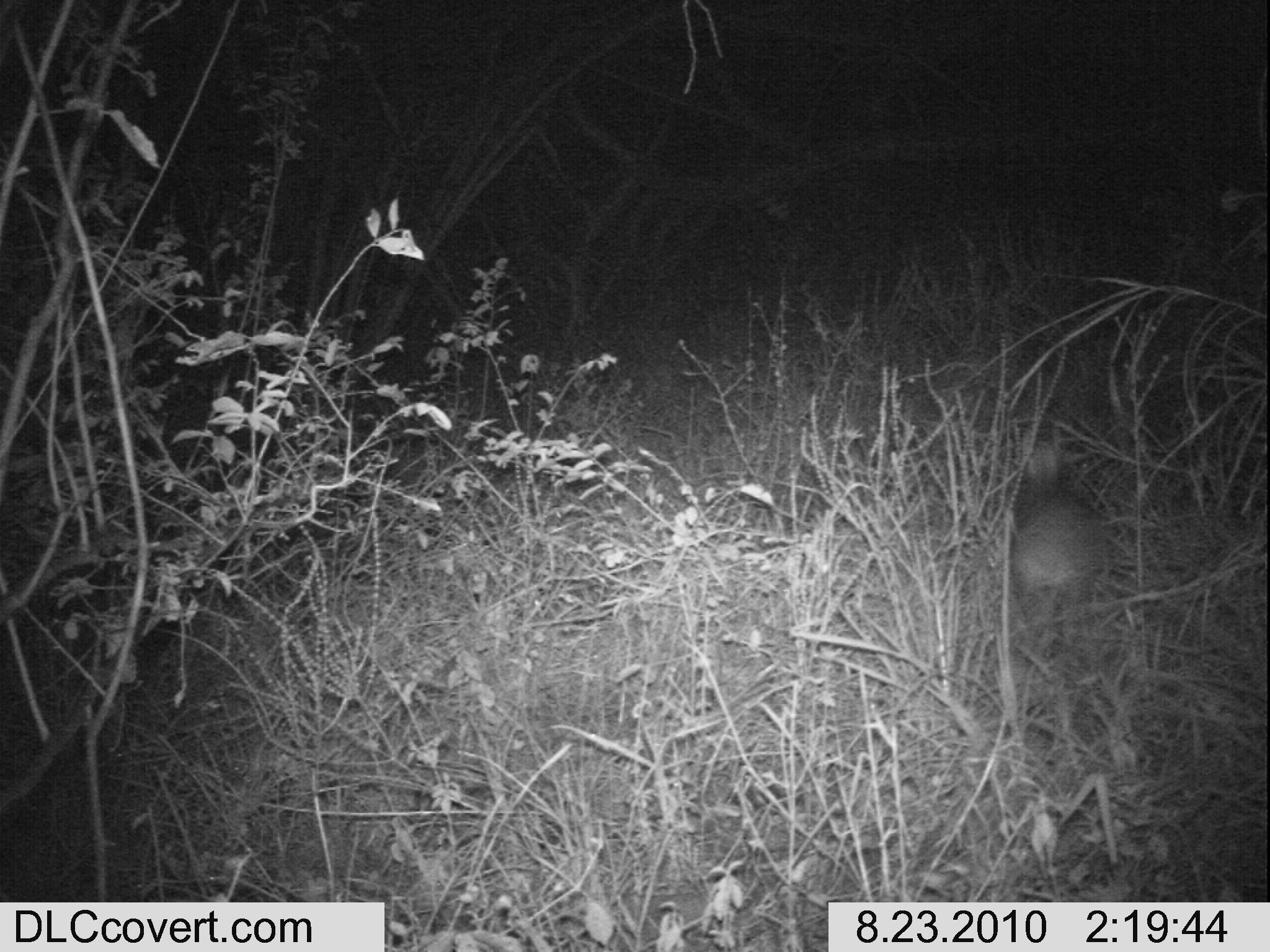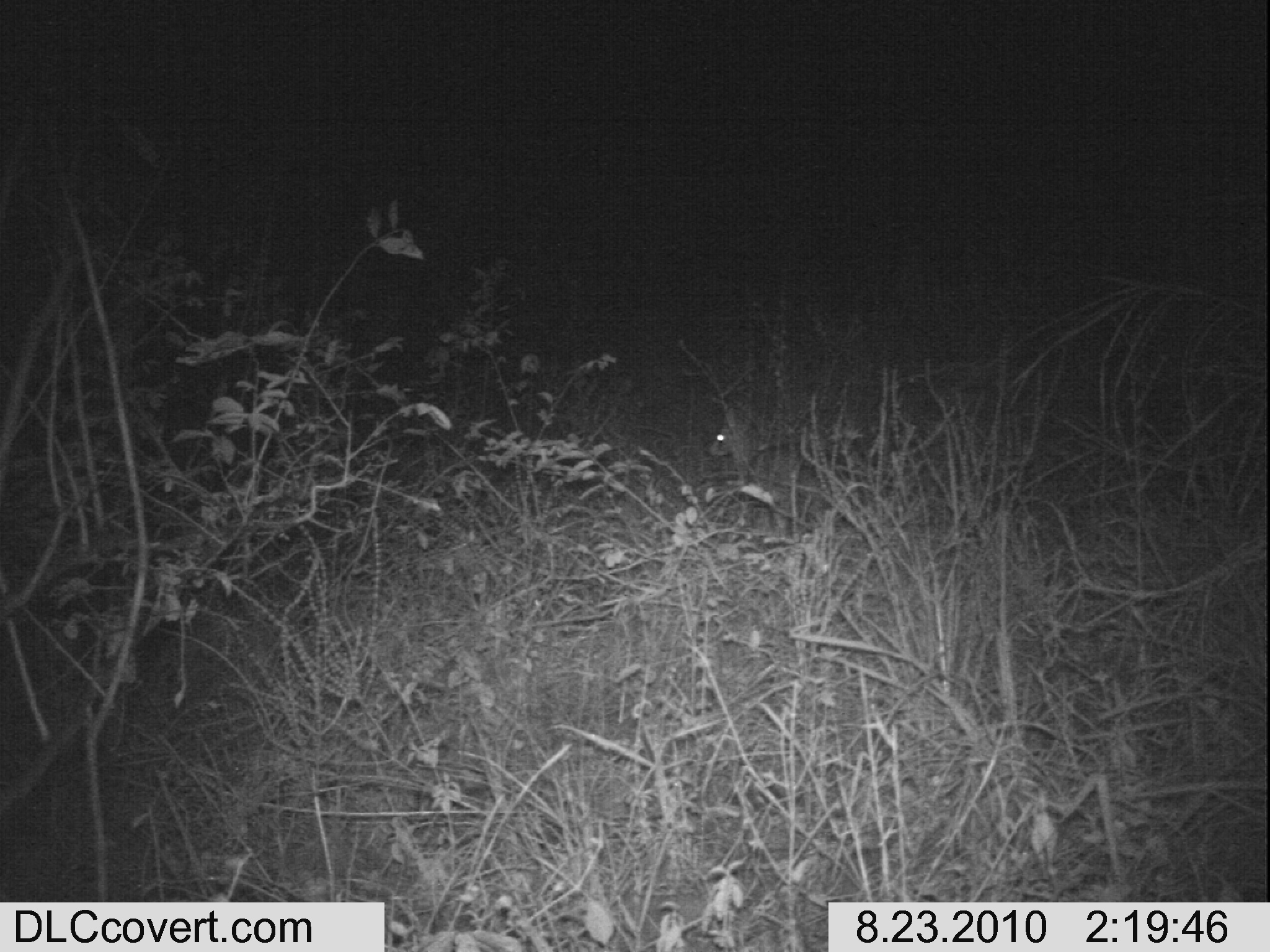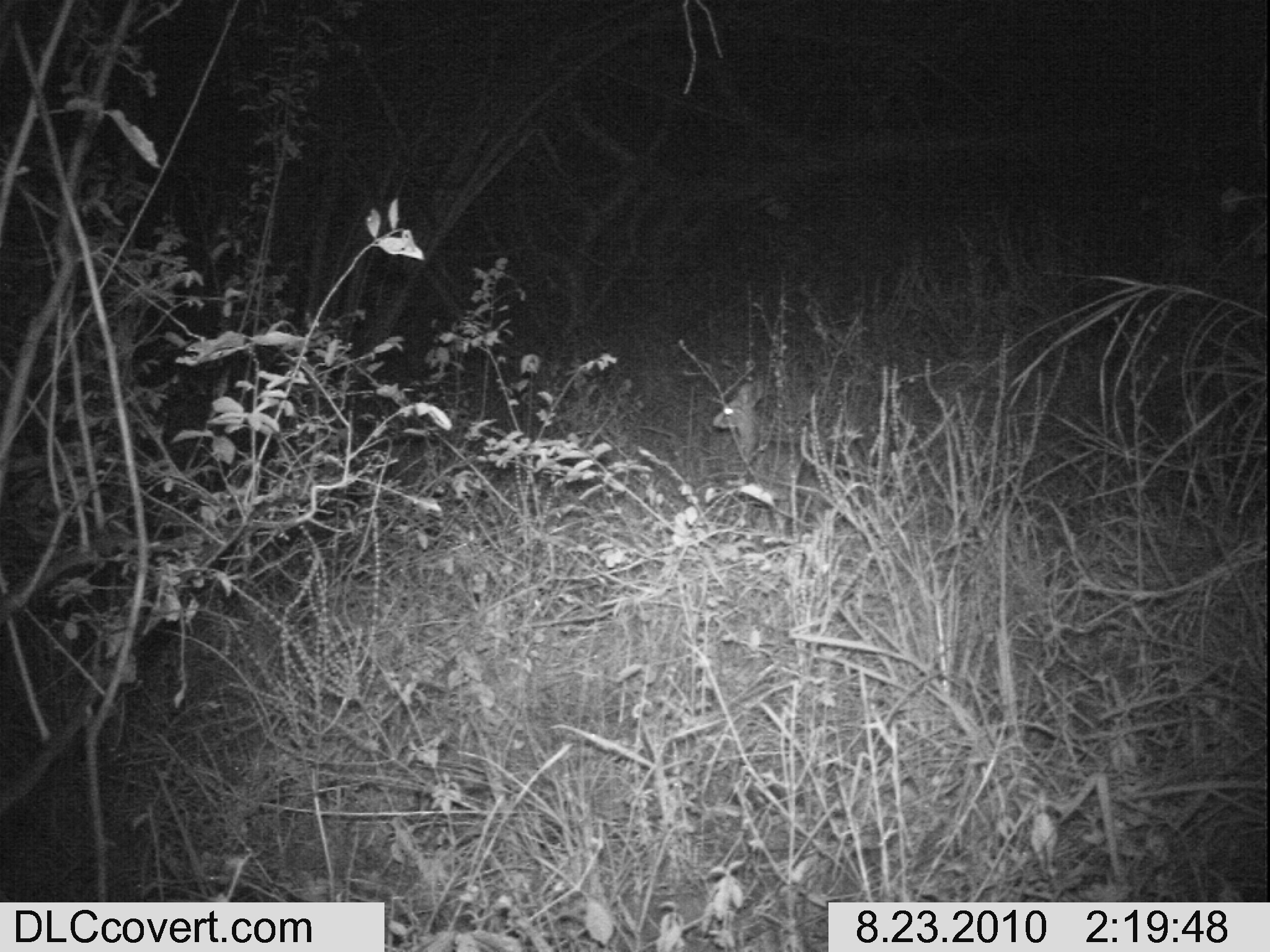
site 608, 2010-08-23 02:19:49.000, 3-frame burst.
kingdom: Animalia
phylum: Chordata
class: Mammalia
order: Artiodactyla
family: Bovidae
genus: Madoqua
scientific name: Madoqua guentheri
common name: günther's dik-dik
Madoqua guentheri (günther's dik-dik), count 1.